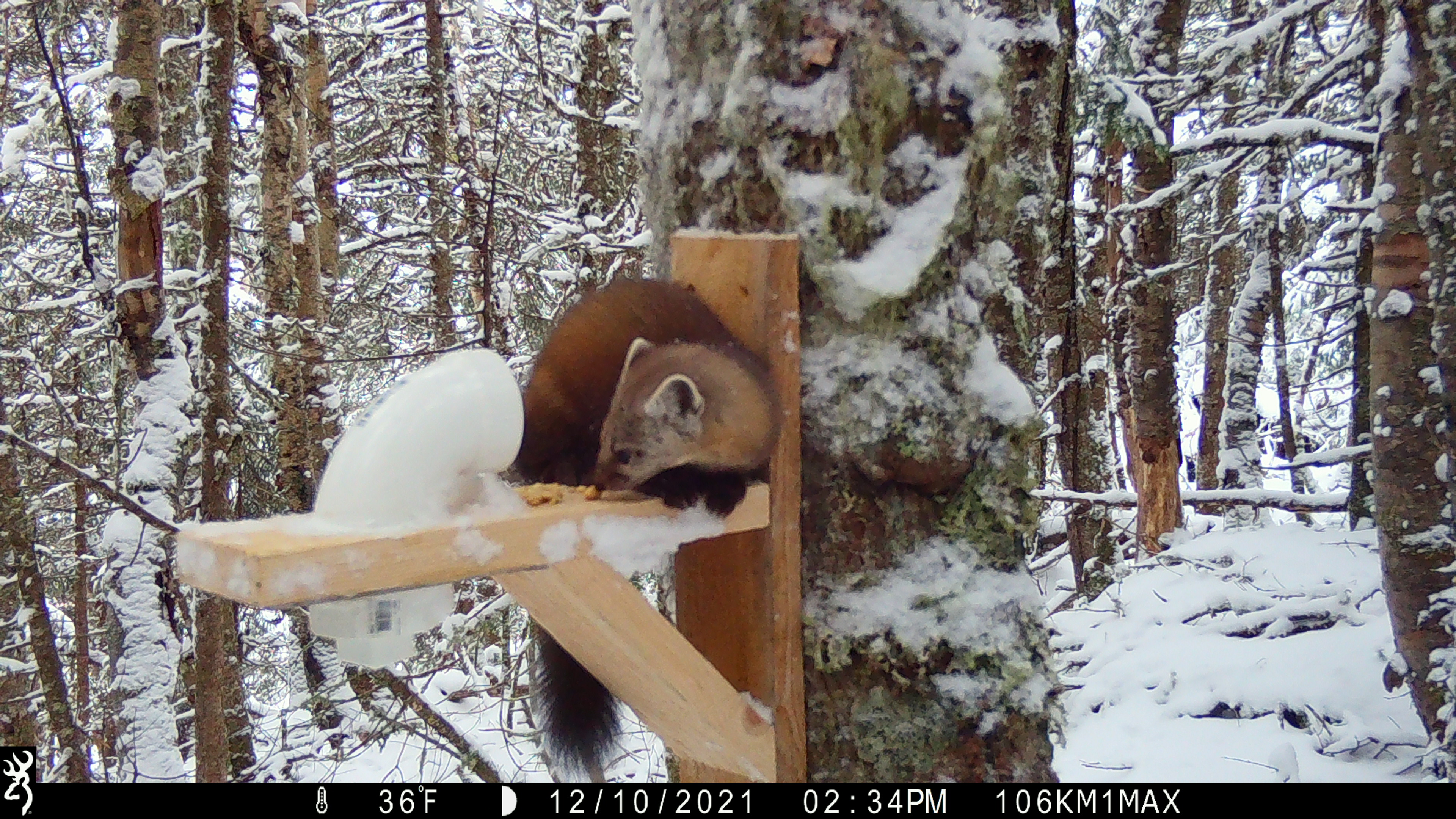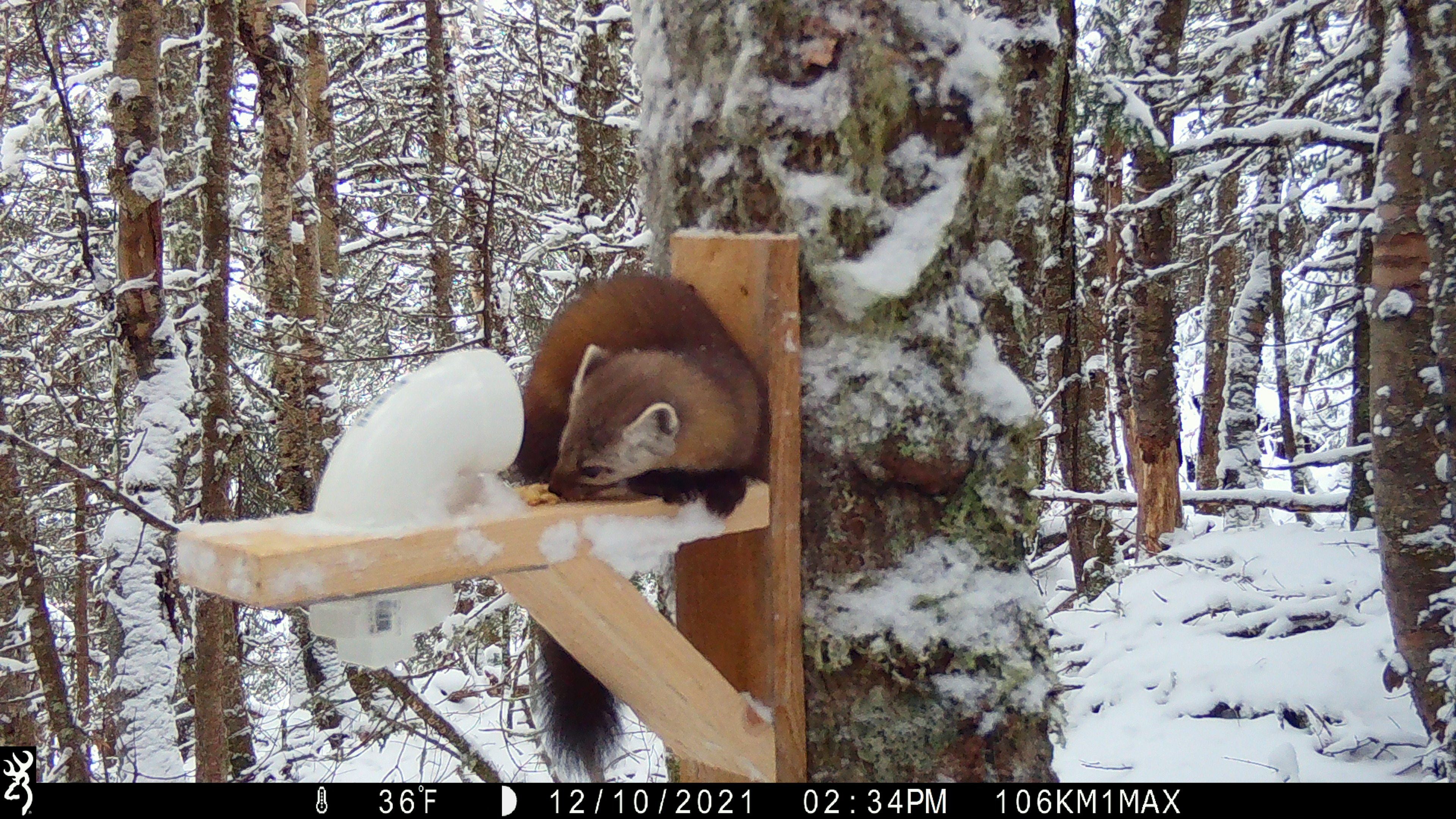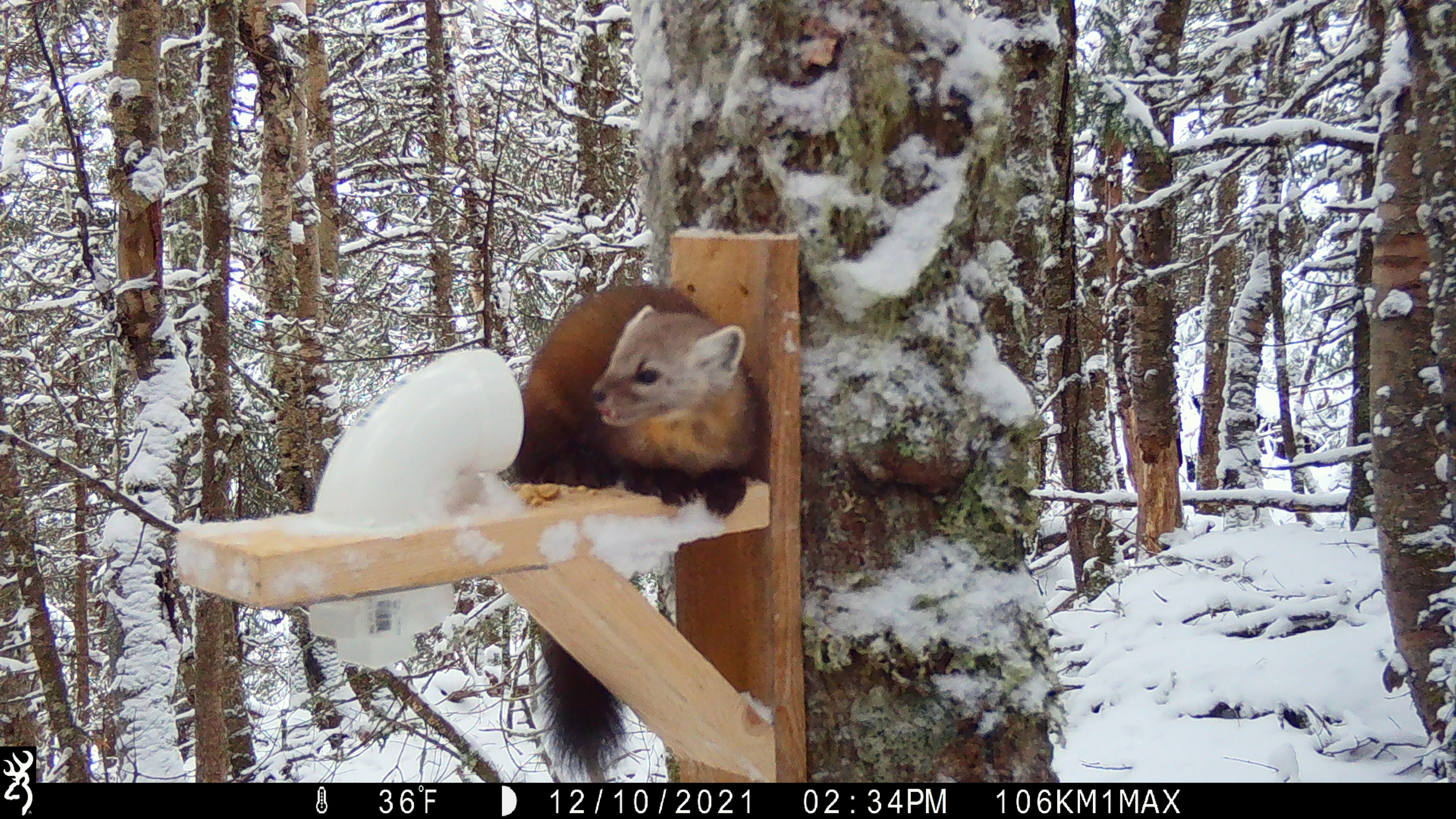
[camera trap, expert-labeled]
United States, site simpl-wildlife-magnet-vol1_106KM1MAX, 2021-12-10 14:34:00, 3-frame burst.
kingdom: Animalia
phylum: Chordata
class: Mammalia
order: Carnivora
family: Mustelidae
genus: Martes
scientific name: Martes americana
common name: american marten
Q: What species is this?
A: American marten (Martes americana).